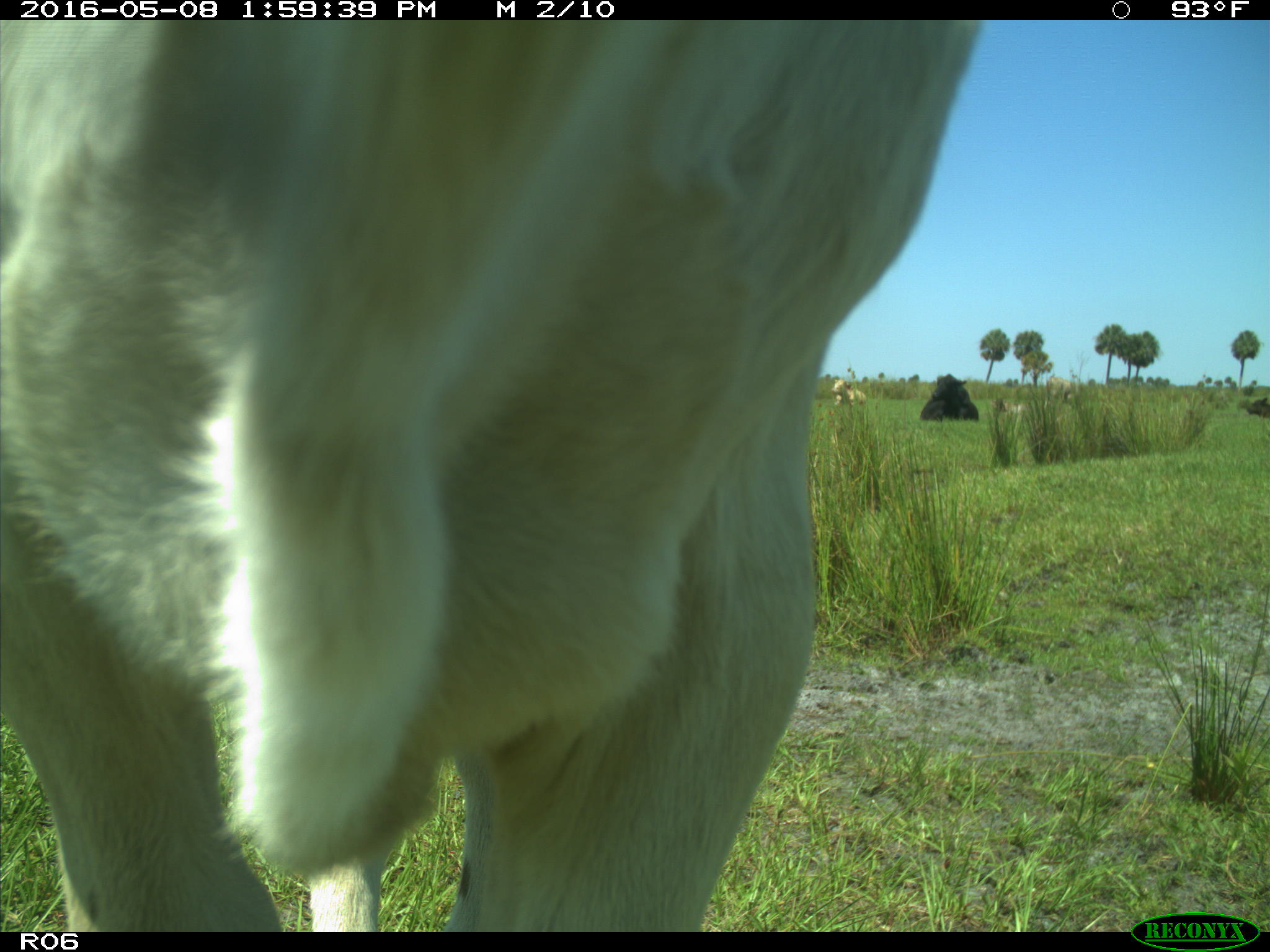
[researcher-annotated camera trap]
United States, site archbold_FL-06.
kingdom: Animalia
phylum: Chordata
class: Mammalia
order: Artiodactyla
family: Bovidae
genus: Bos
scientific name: Bos taurus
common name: domestic cow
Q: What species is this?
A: Bos taurus (domestic cow).